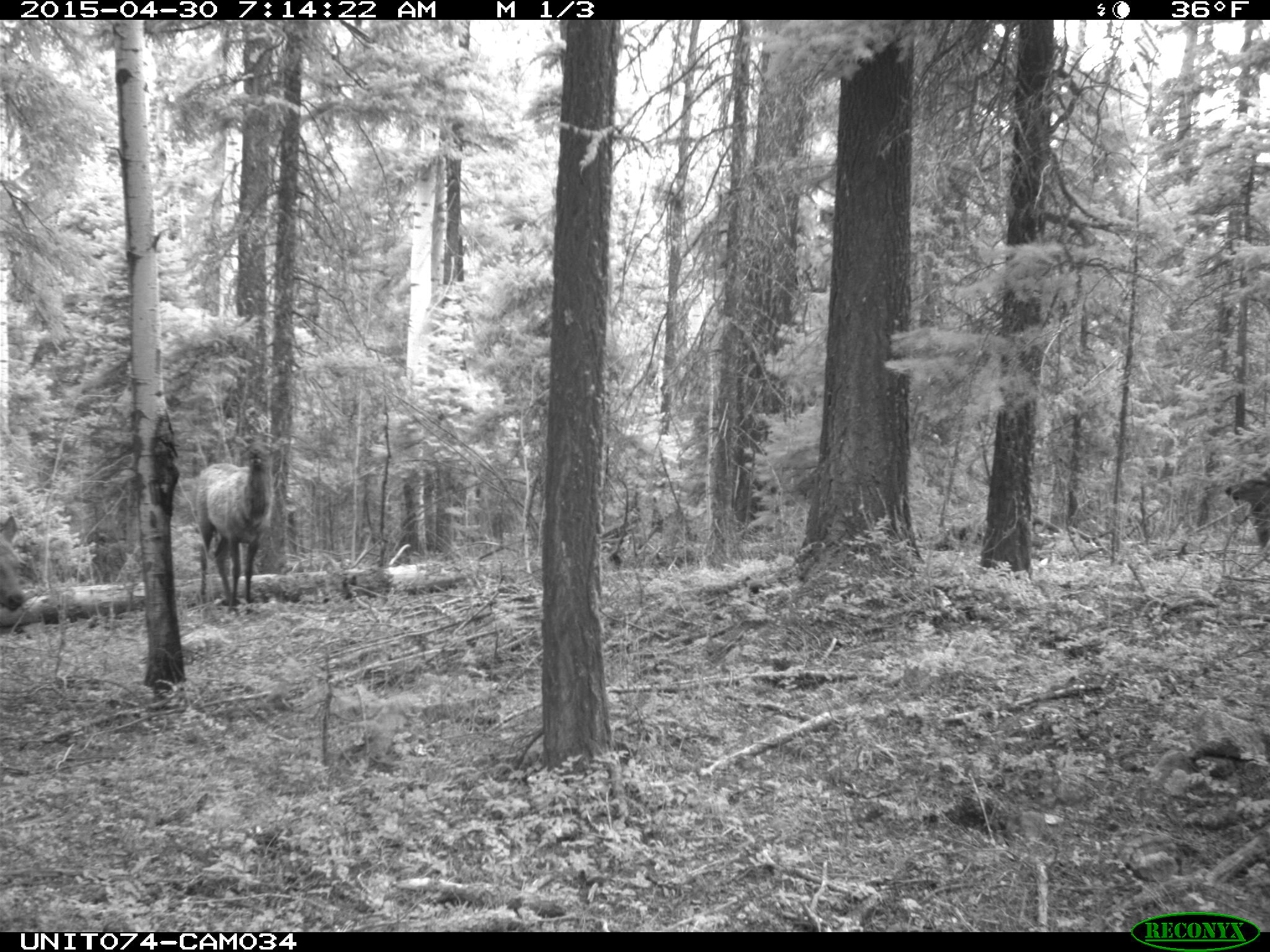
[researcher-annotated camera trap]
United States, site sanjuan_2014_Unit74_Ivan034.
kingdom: Animalia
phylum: Chordata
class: Mammalia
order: Artiodactyla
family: Cervidae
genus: Cervus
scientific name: Cervus elaphus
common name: red deer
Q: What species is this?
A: Cervus elaphus (red deer).